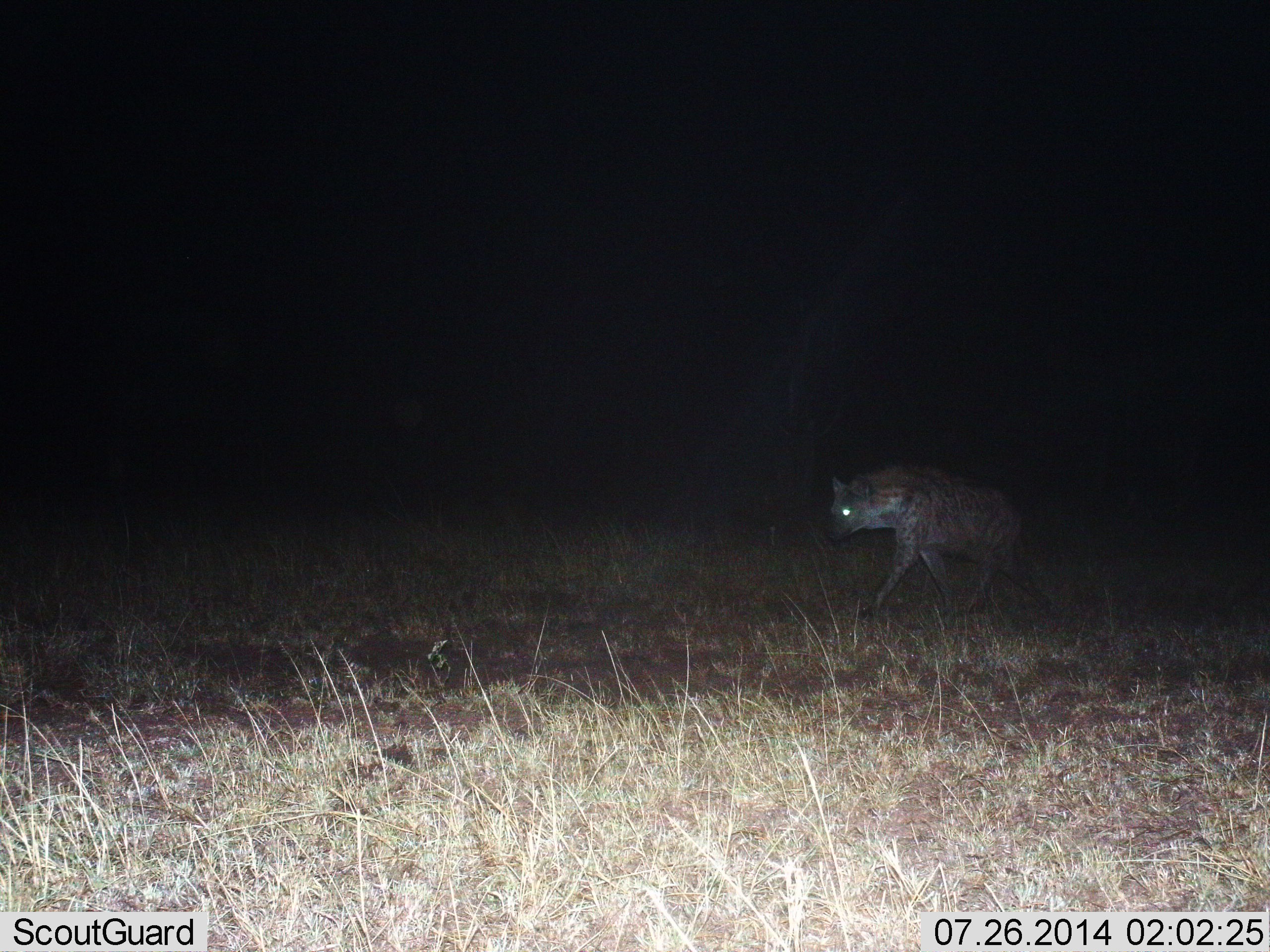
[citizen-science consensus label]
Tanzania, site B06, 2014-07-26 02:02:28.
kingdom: Animalia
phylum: Chordata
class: Mammalia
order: Carnivora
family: Hyaenidae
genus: Crocuta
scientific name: Crocuta crocuta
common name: spotted hyena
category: hyenaspotted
Hyenaspotted (spotted hyena) (Crocuta crocuta), count 1. Behavior (volunteer vote fractions): standing 0%, resting 0%, moving 100%, interacting 0%. Young present (vote fraction): 0%. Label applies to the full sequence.